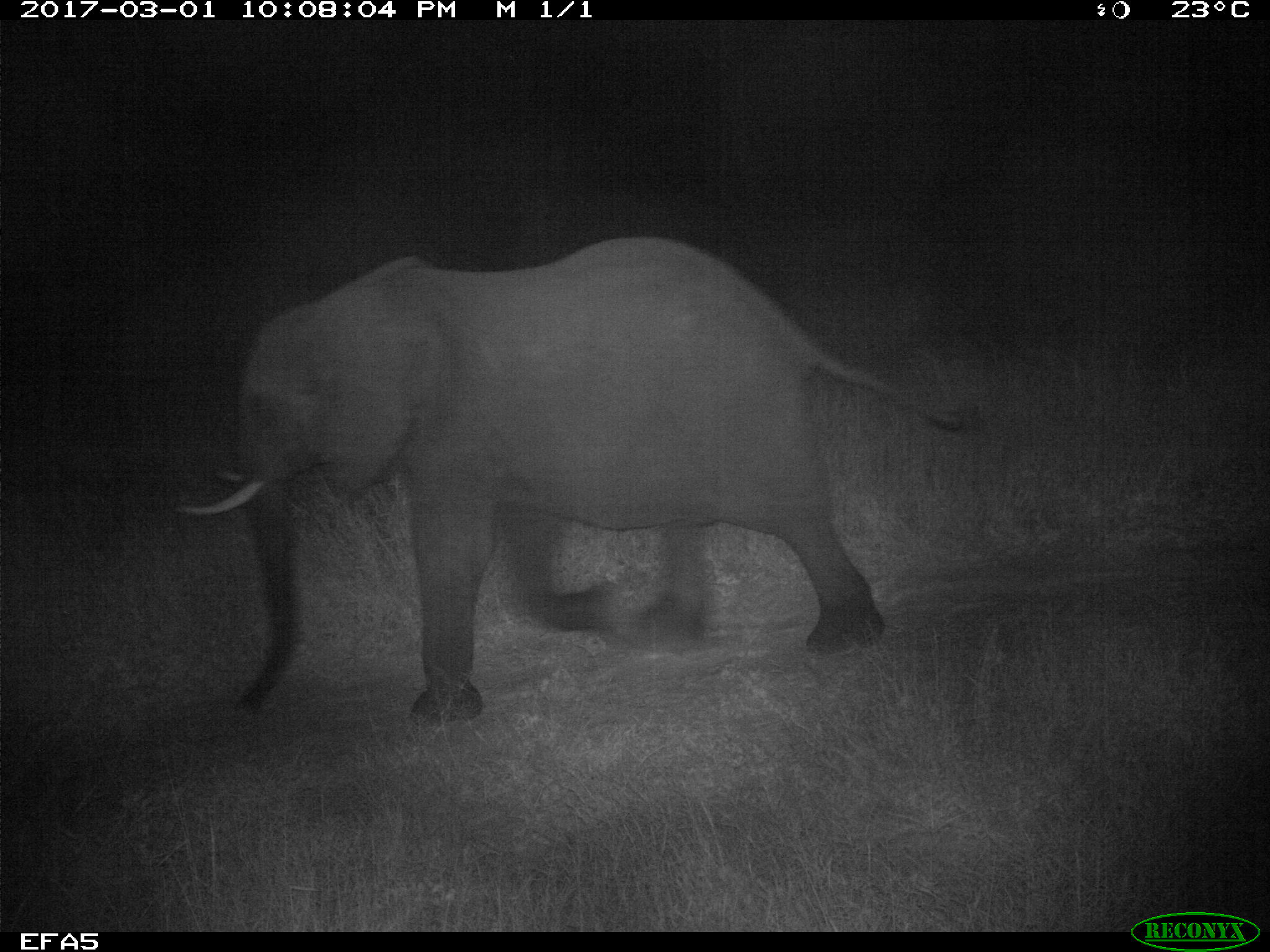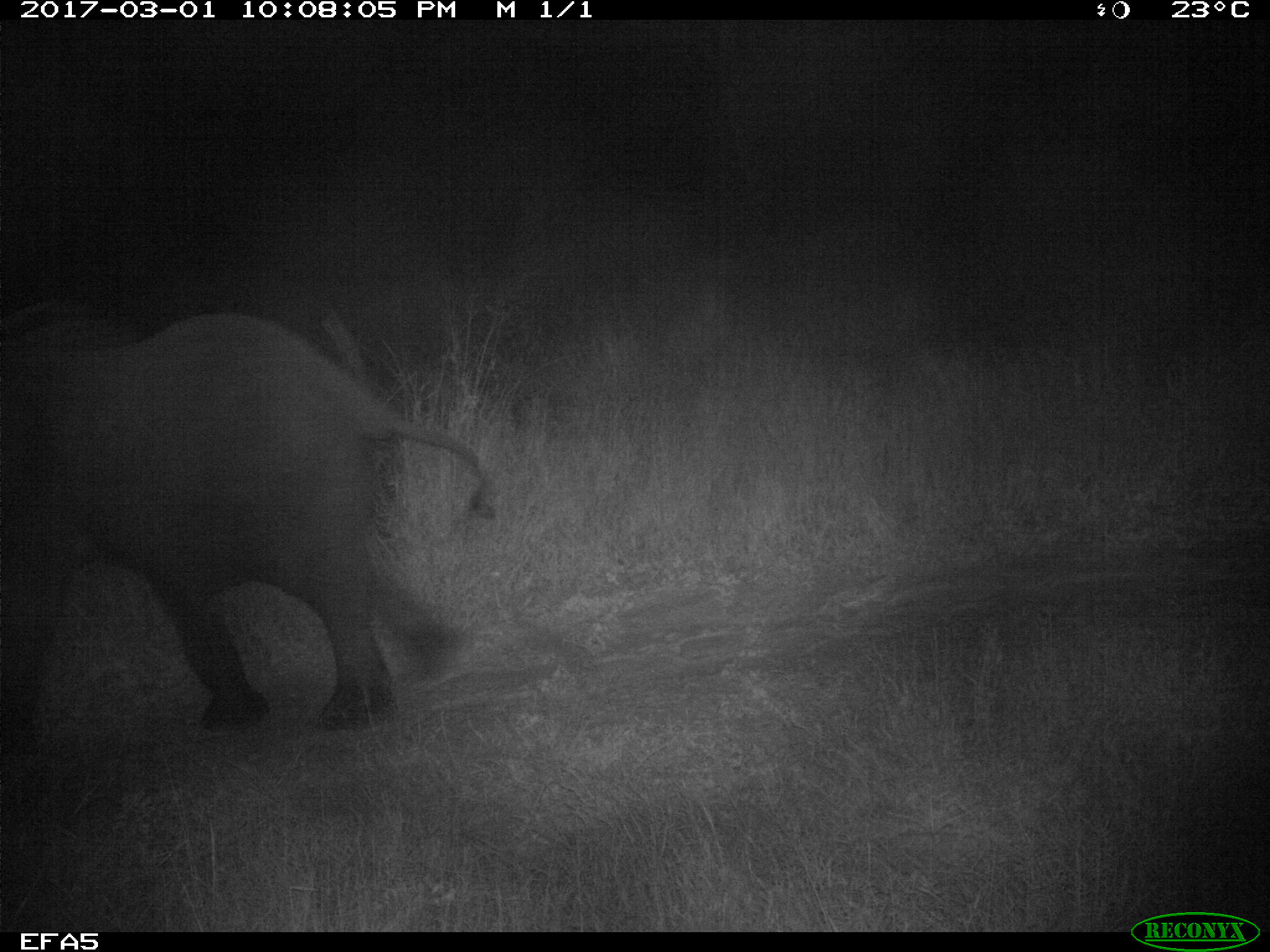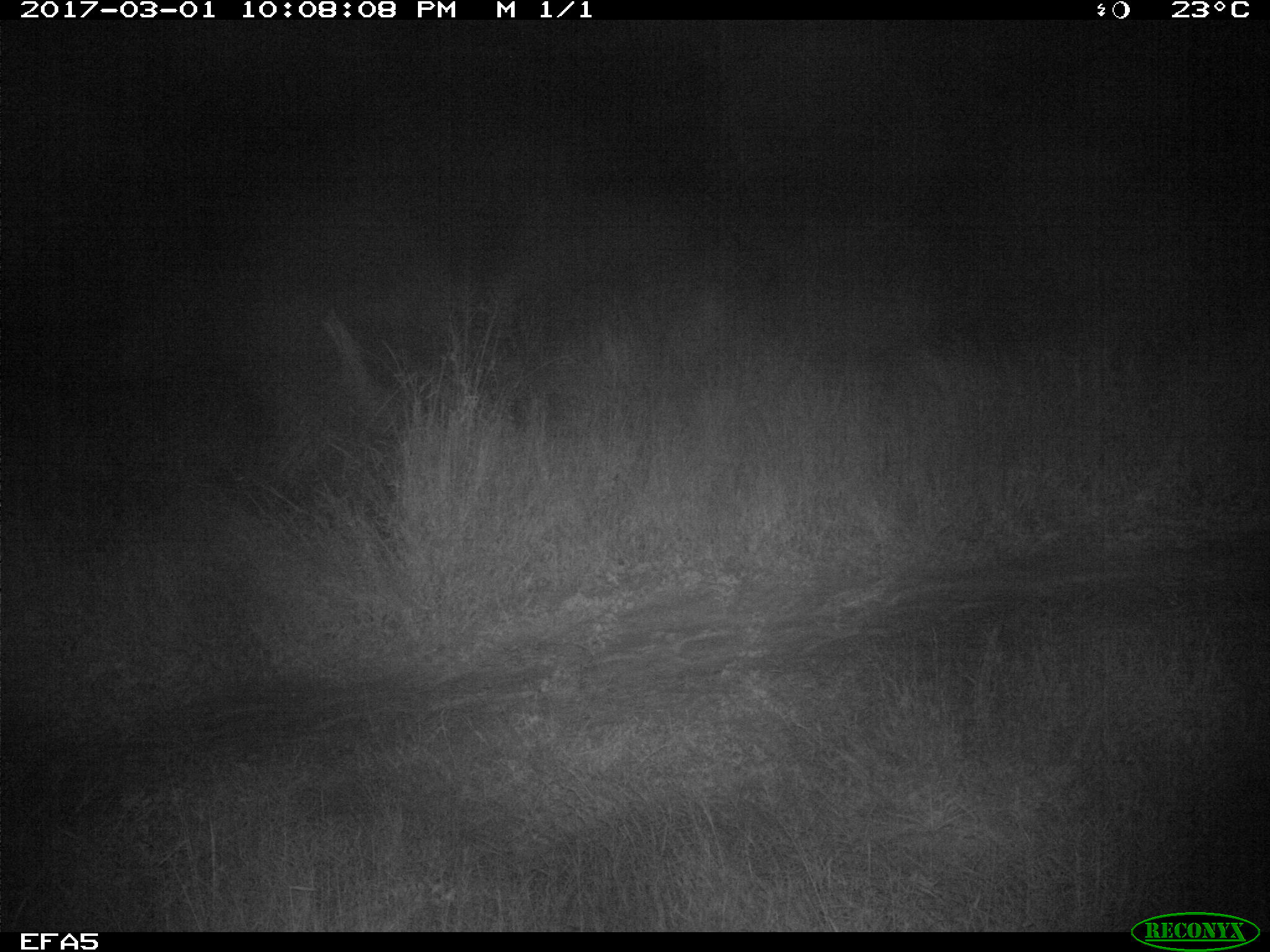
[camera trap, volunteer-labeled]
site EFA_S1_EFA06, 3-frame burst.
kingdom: Animalia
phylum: Chordata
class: Mammalia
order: Proboscidea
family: Elephantidae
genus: Loxodonta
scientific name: Loxodonta africana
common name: african bush elephant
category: elephant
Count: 1.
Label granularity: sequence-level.